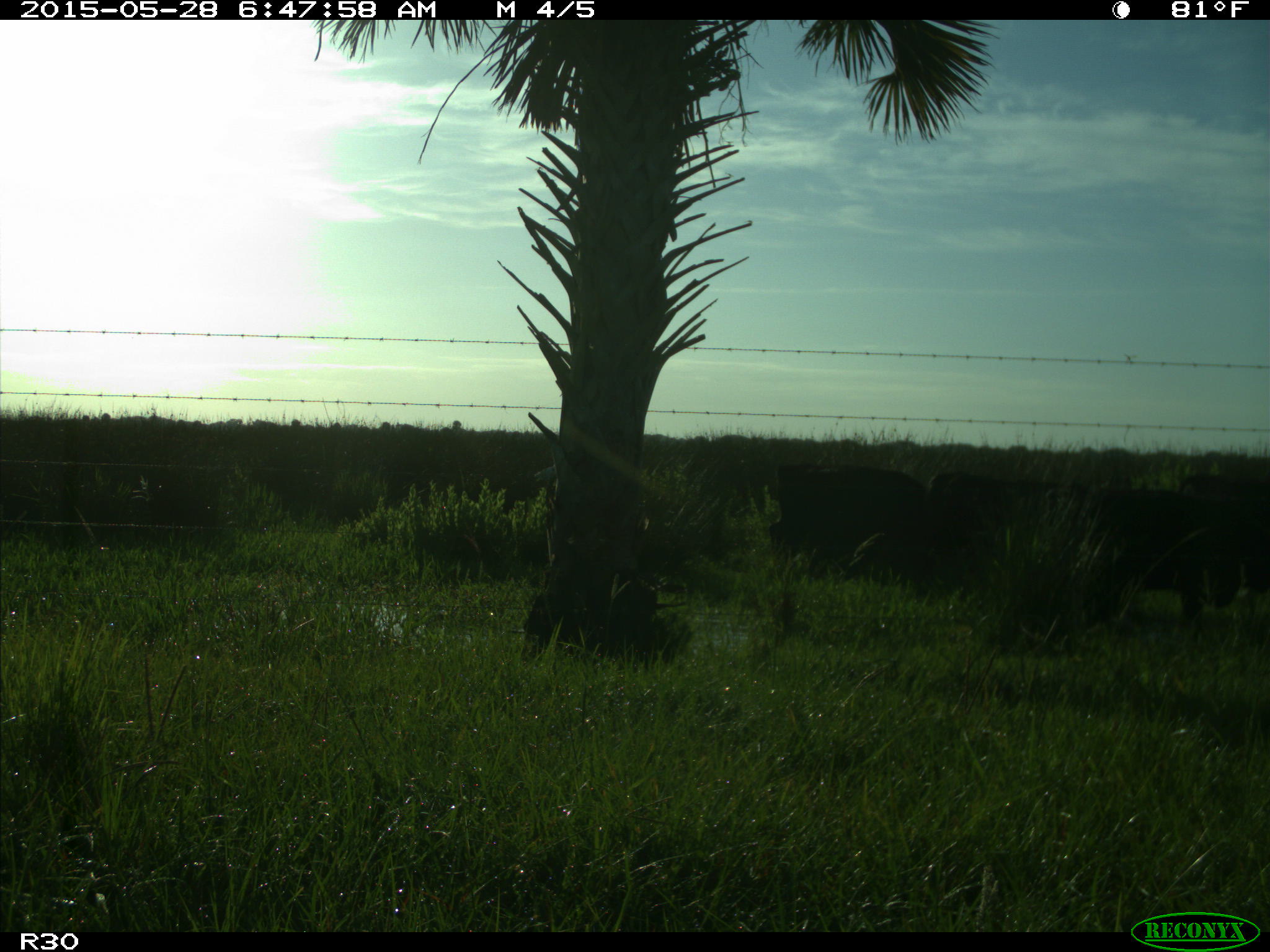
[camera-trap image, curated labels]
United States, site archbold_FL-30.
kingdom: Animalia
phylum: Chordata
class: Mammalia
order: Artiodactyla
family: Bovidae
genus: Bos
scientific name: Bos taurus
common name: domestic cow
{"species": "Bos taurus (domestic cow)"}